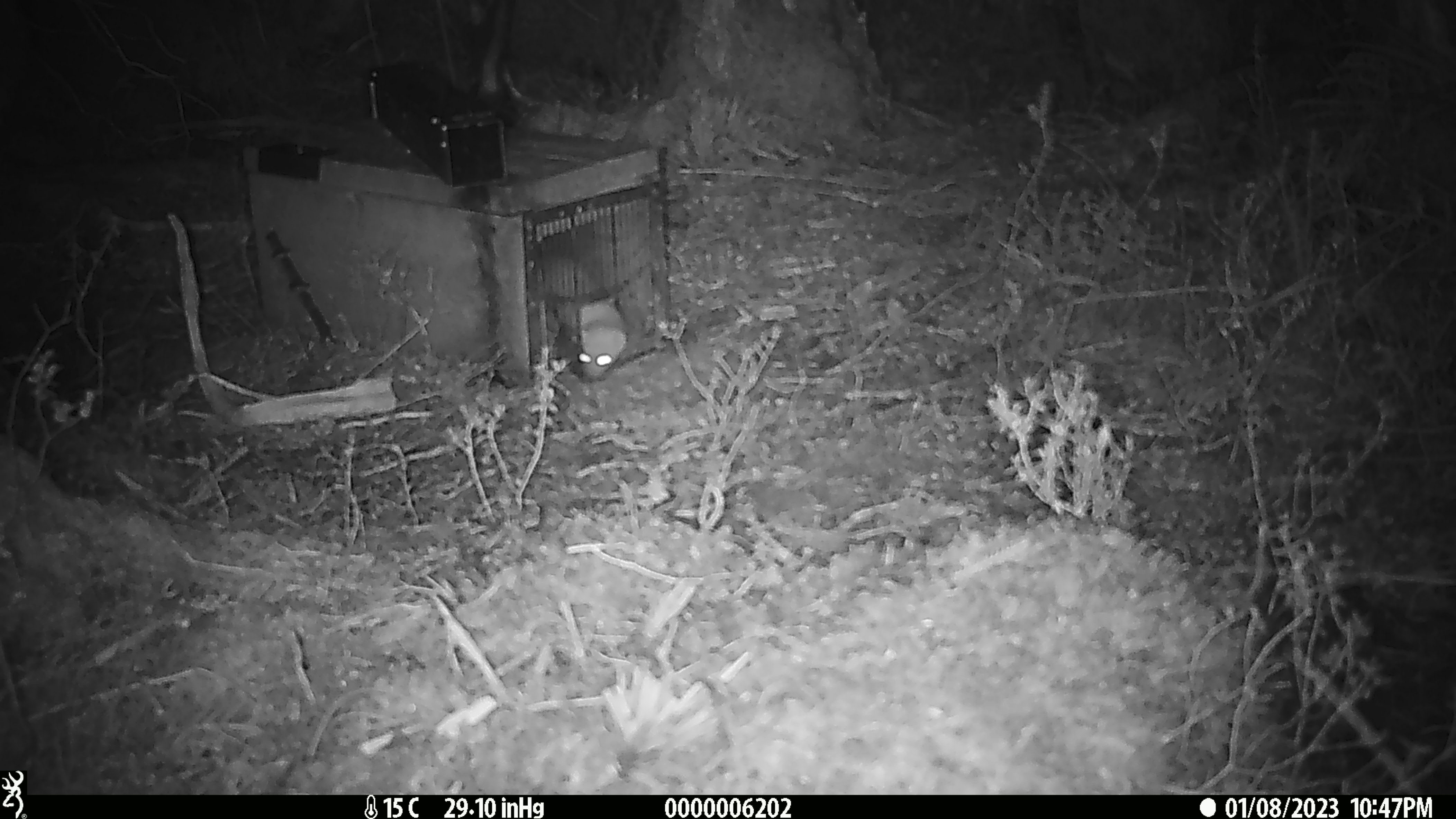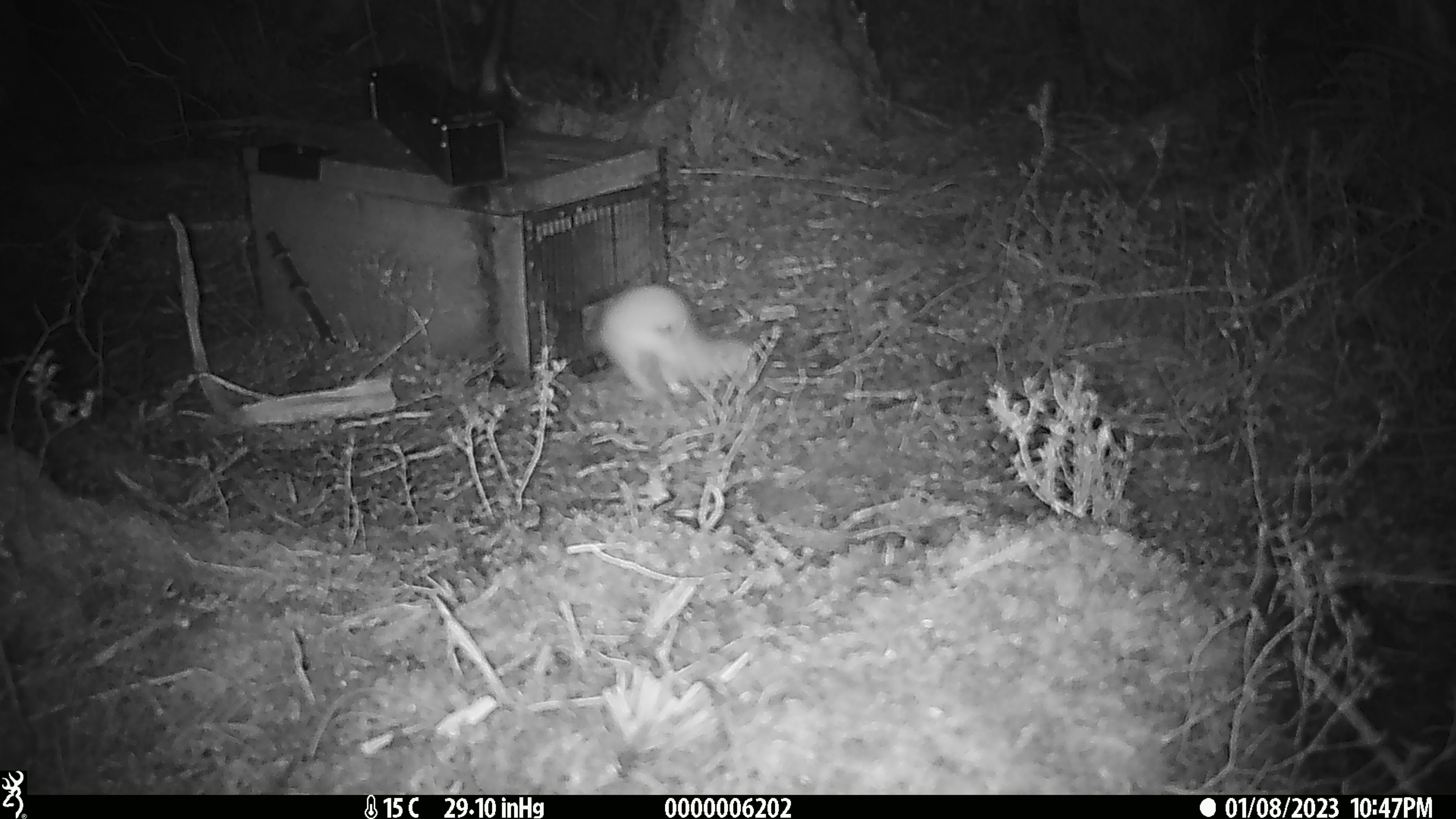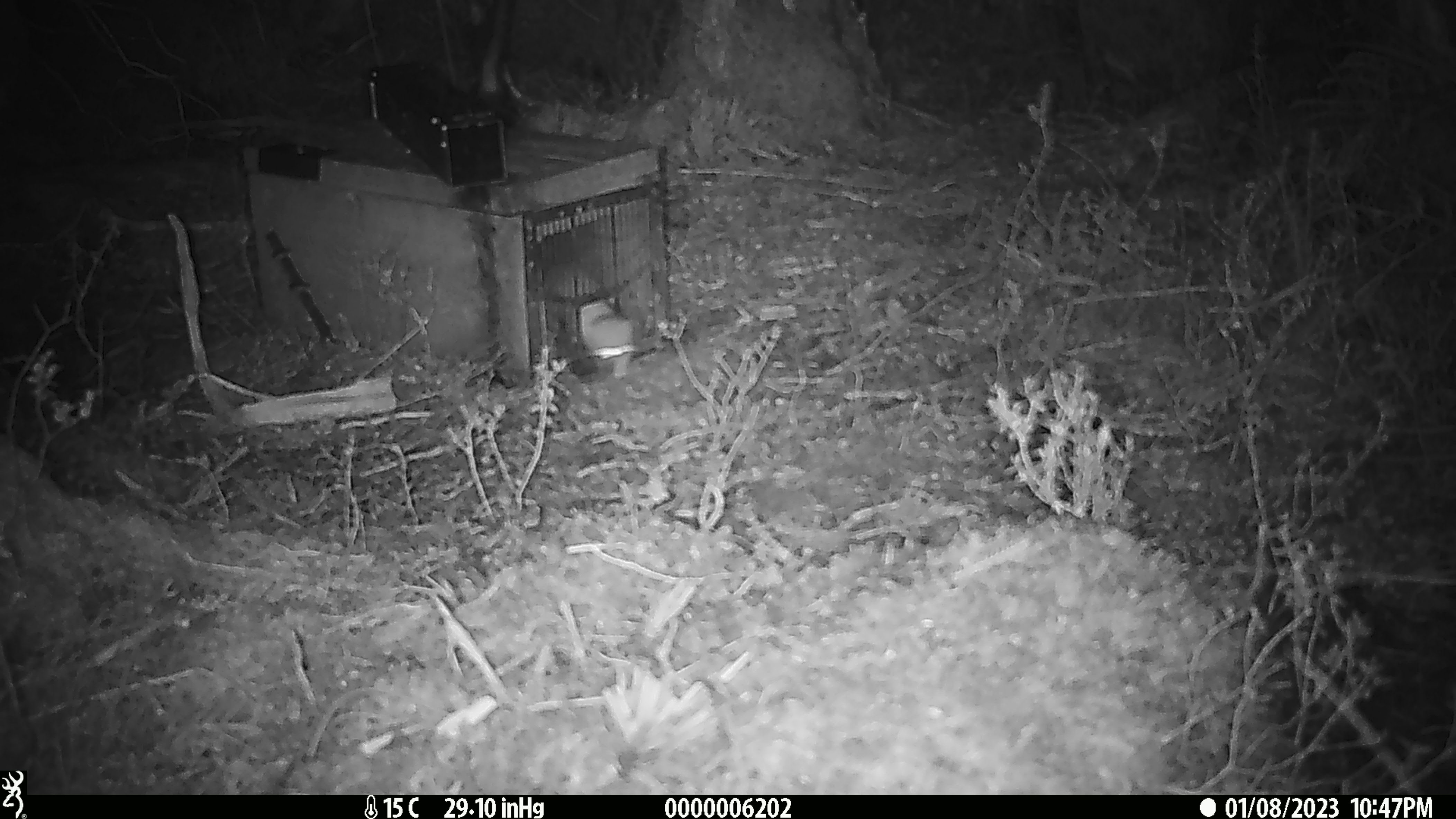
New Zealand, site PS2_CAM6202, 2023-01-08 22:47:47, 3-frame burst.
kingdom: Animalia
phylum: Chordata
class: Mammalia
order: Carnivora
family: Mustelidae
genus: Mustela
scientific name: Mustela erminea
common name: stoat